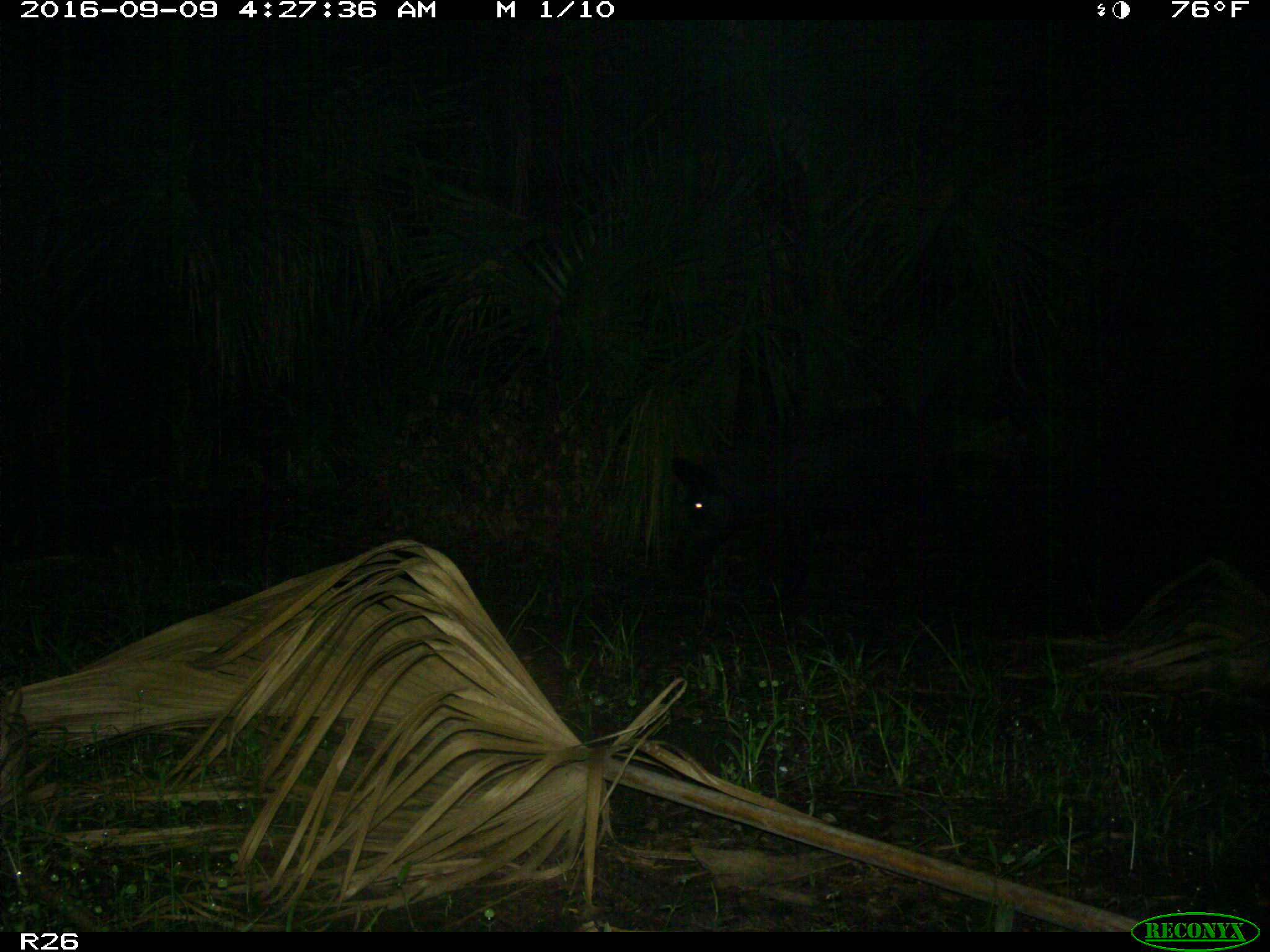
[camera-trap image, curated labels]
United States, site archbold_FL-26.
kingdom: Animalia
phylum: Chordata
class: Mammalia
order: Artiodactyla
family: Suidae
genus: Sus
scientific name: Sus scrofa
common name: wild boar